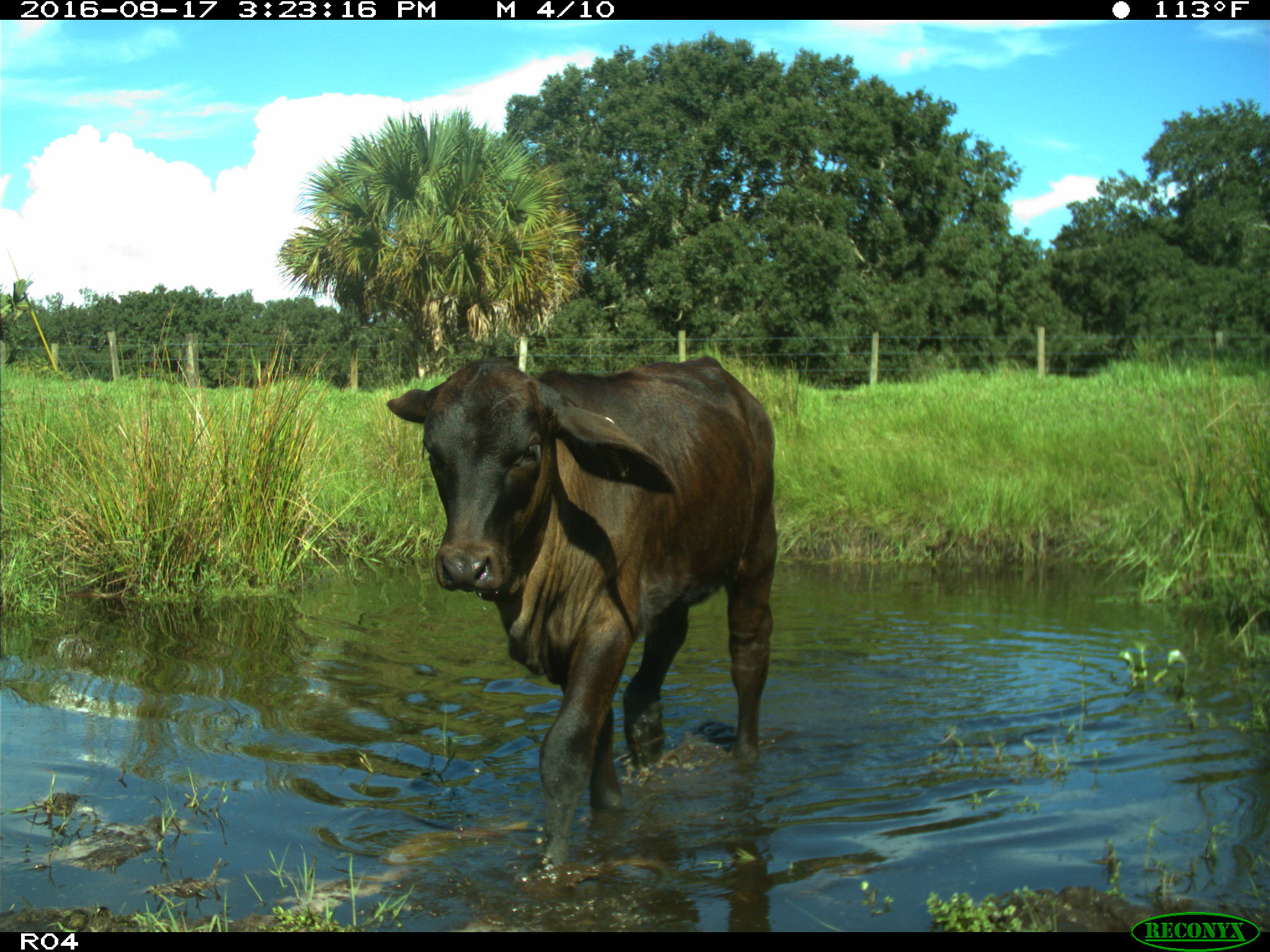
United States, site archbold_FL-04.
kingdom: Animalia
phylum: Chordata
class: Mammalia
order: Artiodactyla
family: Bovidae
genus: Bos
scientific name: Bos taurus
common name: domestic cow